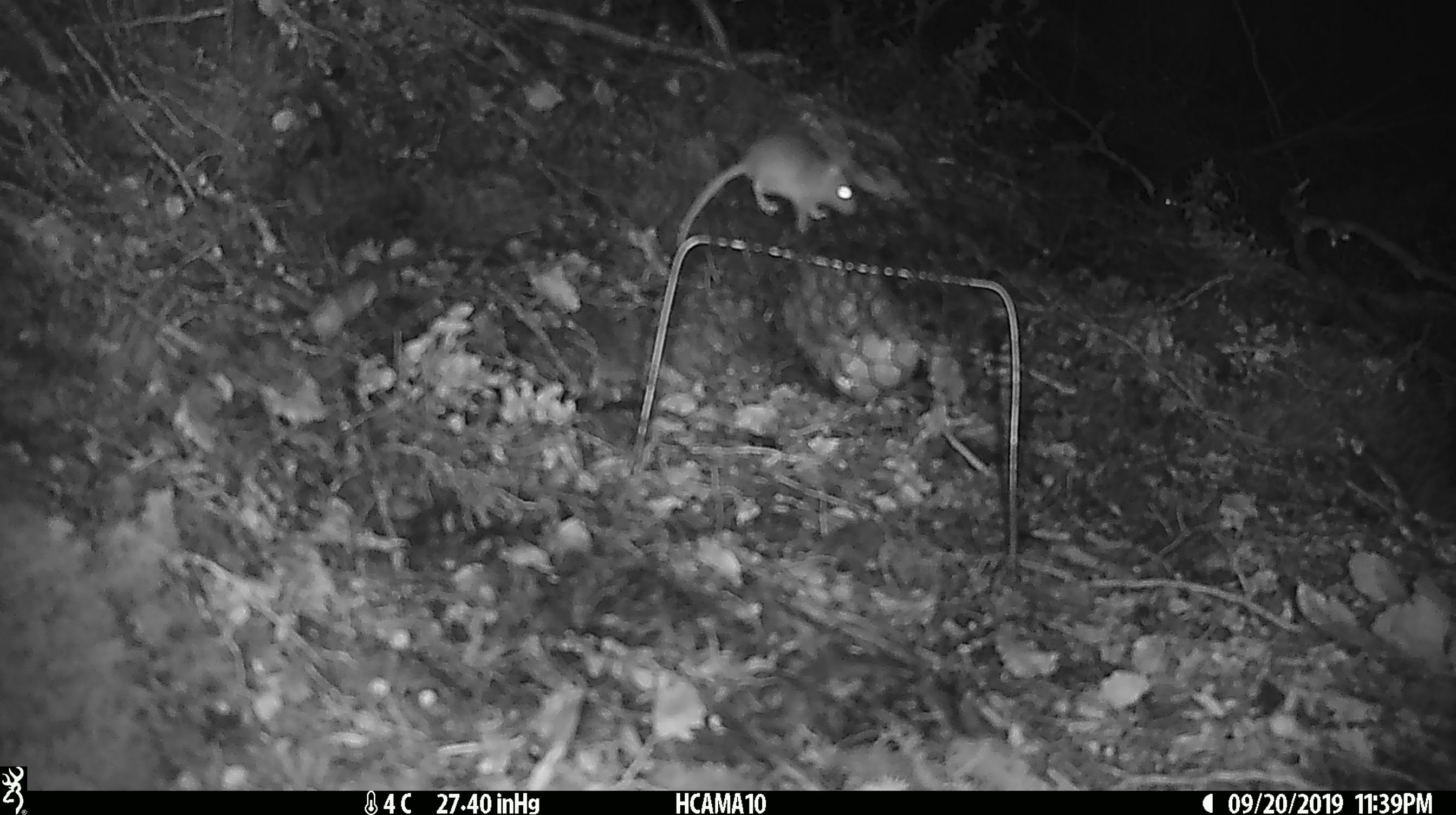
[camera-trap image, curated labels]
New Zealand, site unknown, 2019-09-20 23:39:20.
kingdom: Animalia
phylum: Chordata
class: Mammalia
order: Rodentia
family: Muridae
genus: Mus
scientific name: Mus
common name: mouse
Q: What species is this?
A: Mouse (Mus).